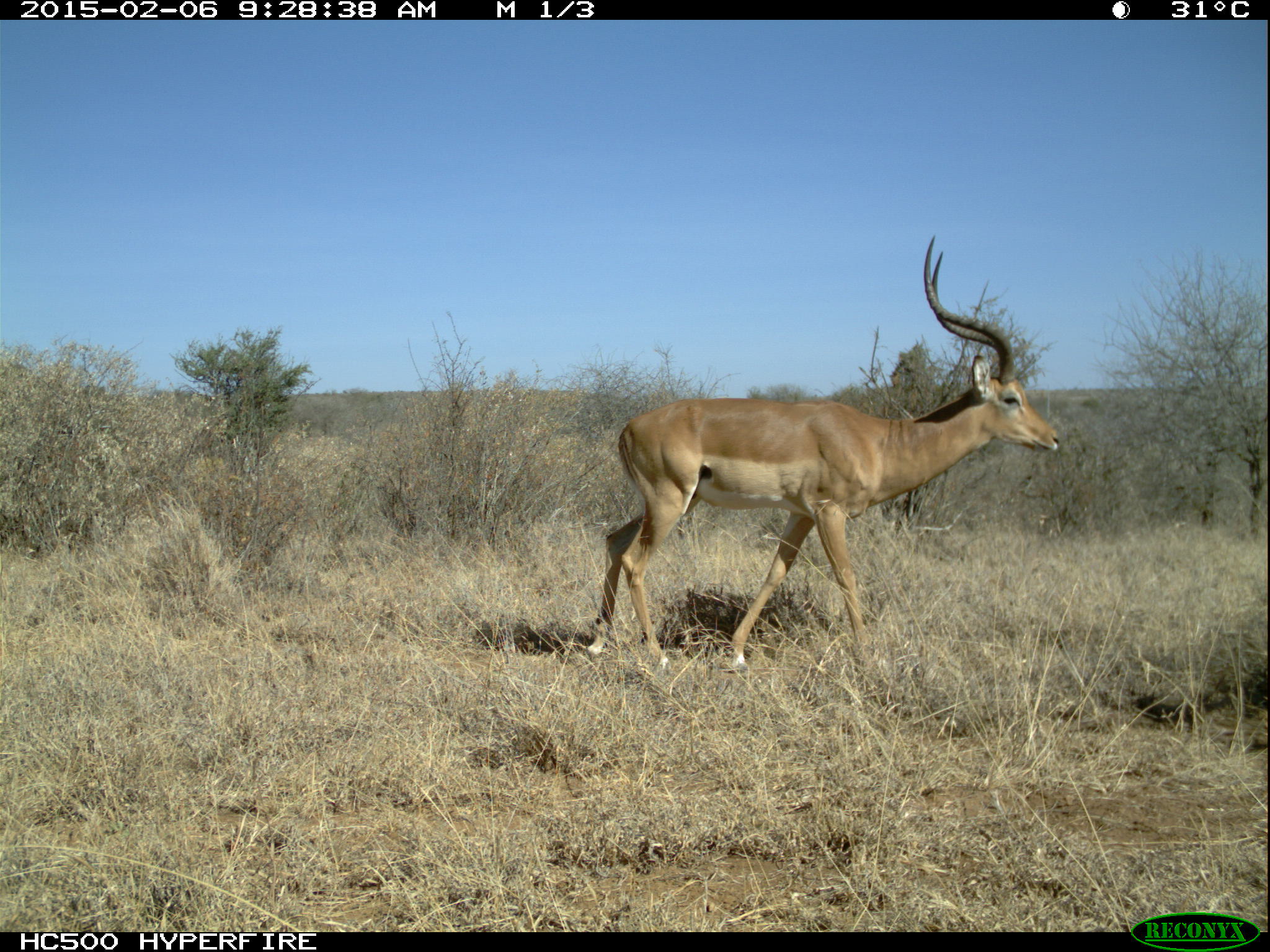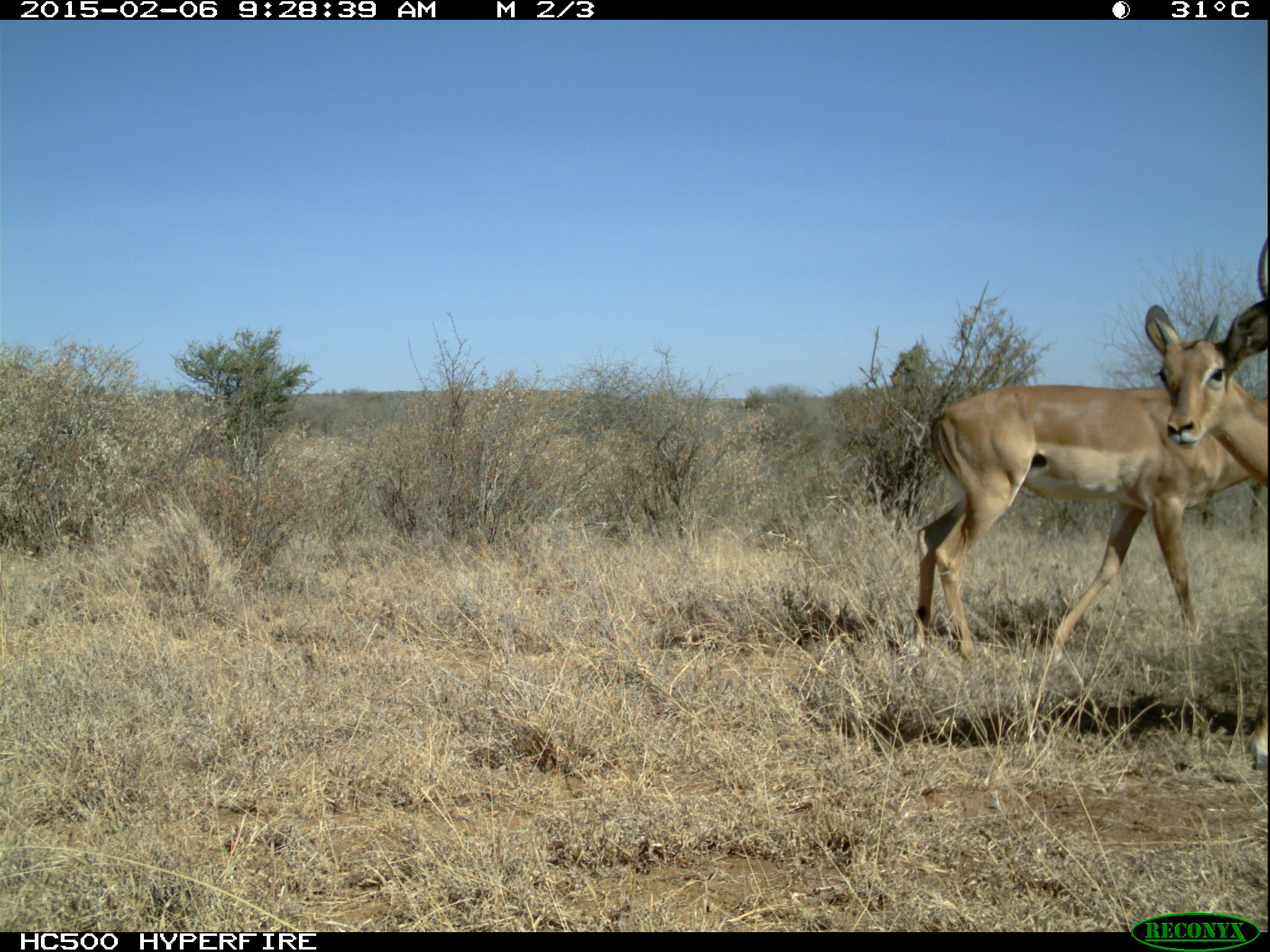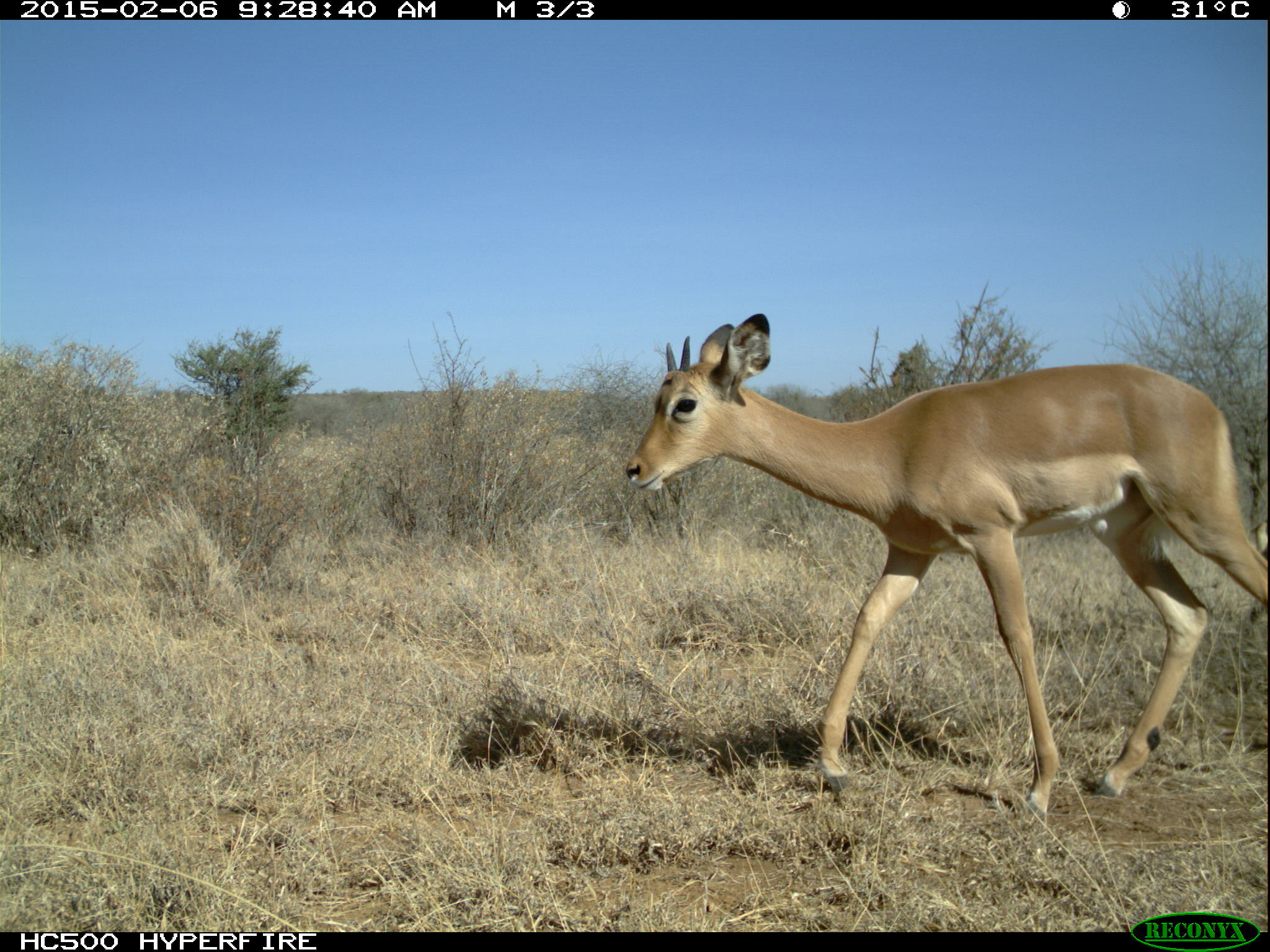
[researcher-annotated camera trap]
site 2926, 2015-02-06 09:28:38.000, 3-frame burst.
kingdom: Animalia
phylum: Chordata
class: Mammalia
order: Artiodactyla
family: Bovidae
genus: Aepyceros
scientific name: Aepyceros melampus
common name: impala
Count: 1.